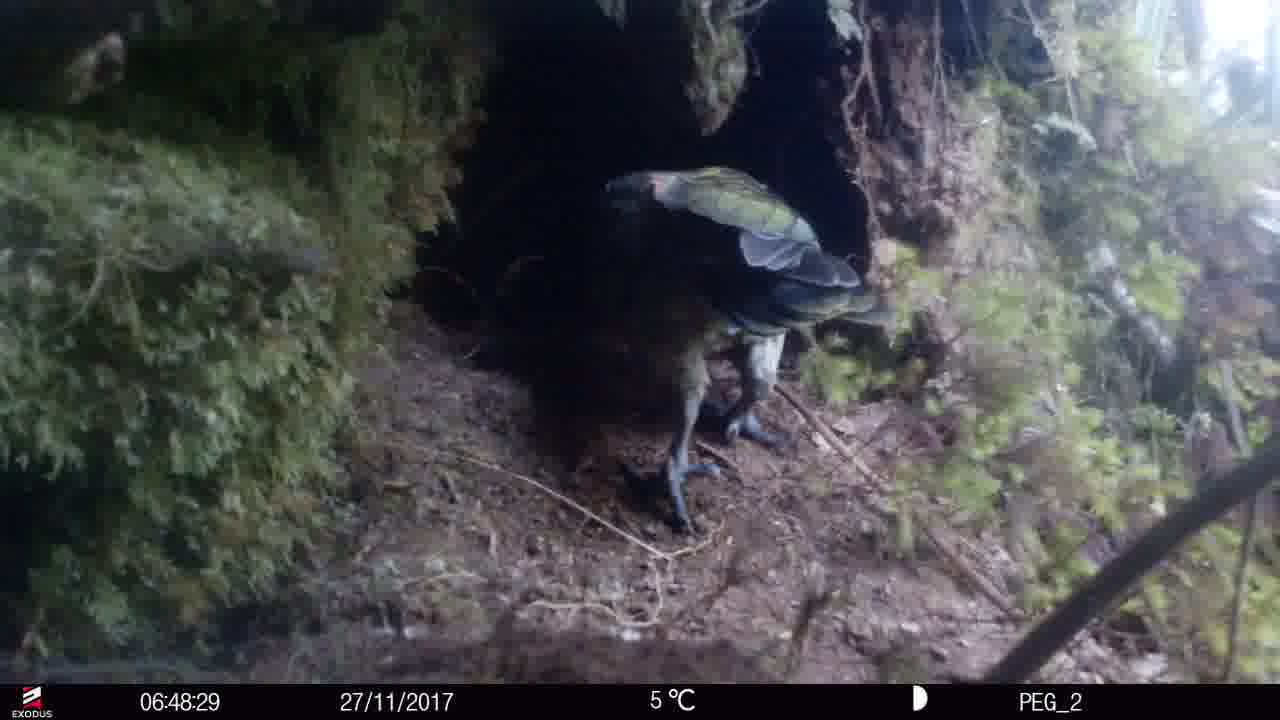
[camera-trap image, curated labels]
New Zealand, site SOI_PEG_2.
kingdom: Animalia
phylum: Chordata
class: Aves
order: Psittaciformes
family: Strigopidae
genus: Nestor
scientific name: Nestor notabilis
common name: kea